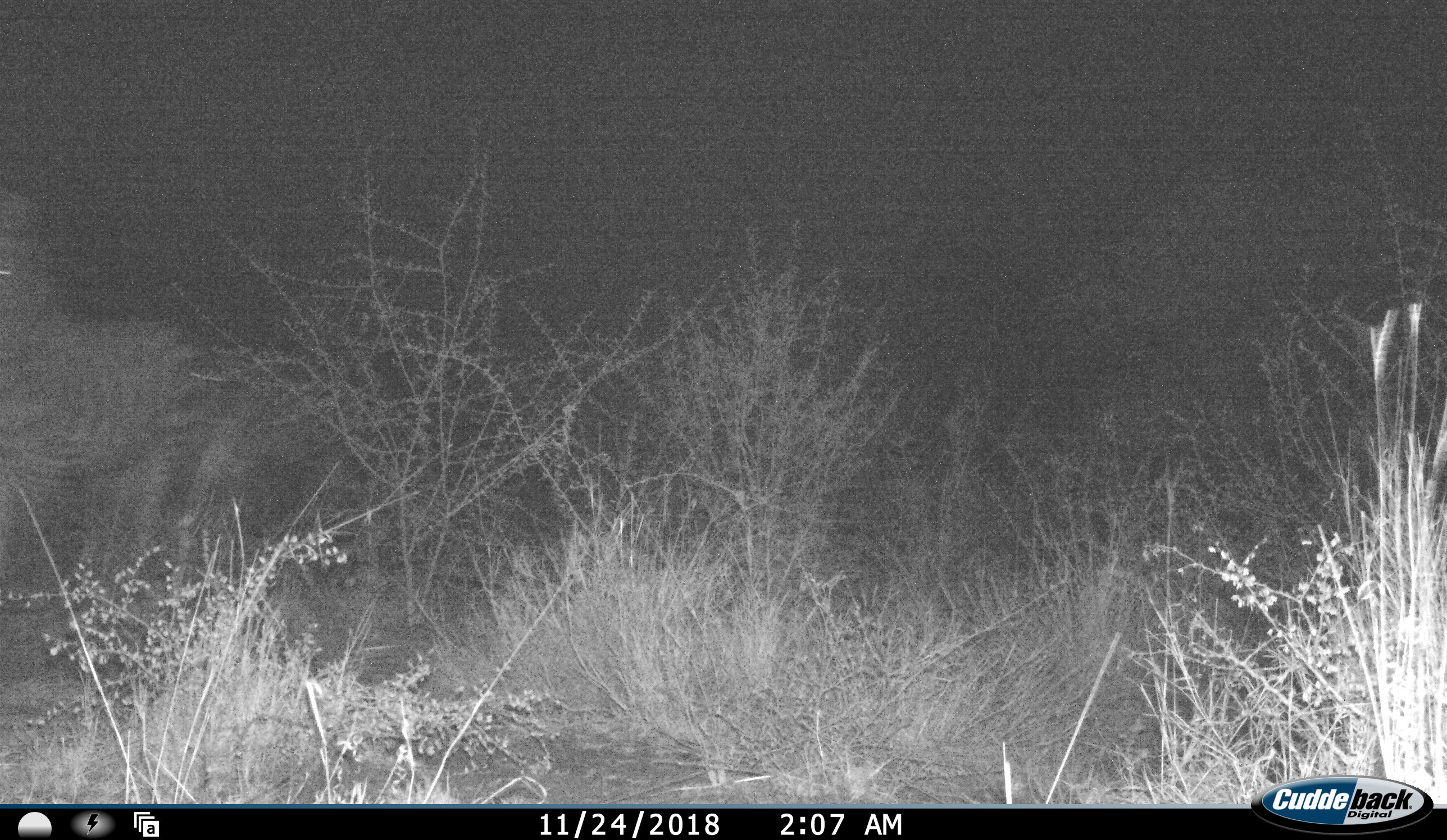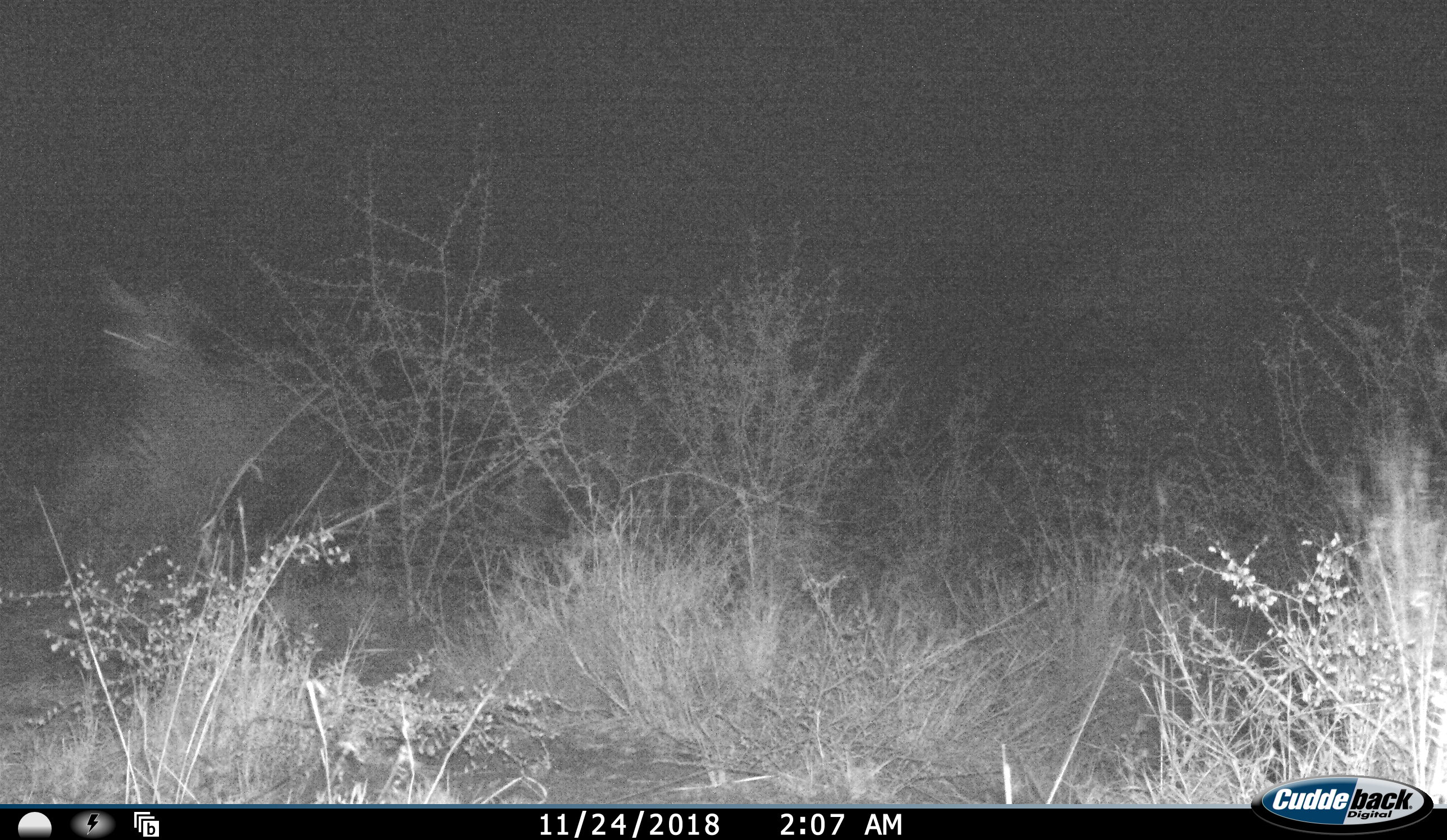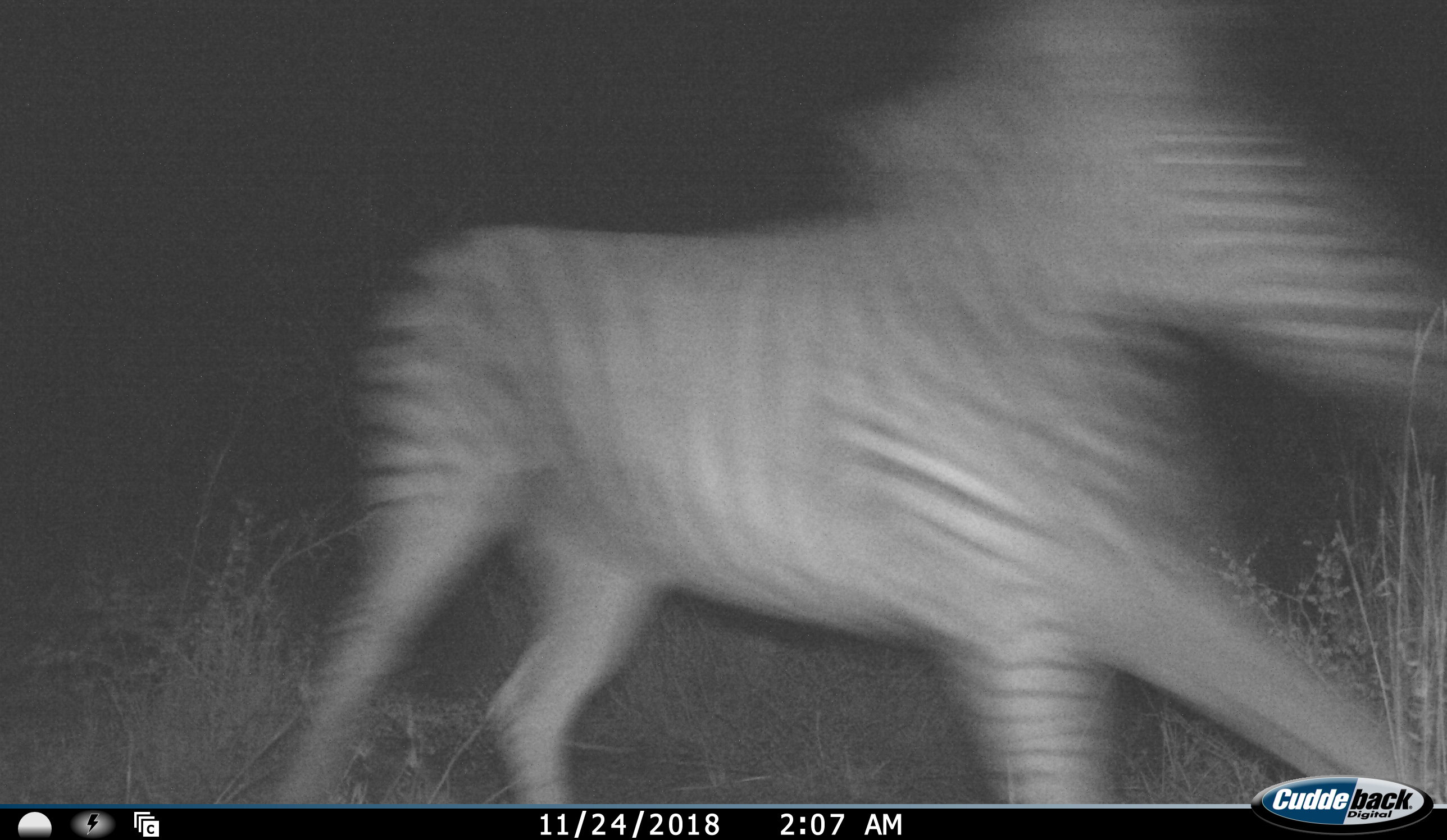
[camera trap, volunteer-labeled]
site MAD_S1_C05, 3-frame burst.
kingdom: Animalia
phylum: Chordata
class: Mammalia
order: Perissodactyla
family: Equidae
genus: Equus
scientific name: Equus quagga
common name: plains zebra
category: zebraplains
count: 1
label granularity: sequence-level